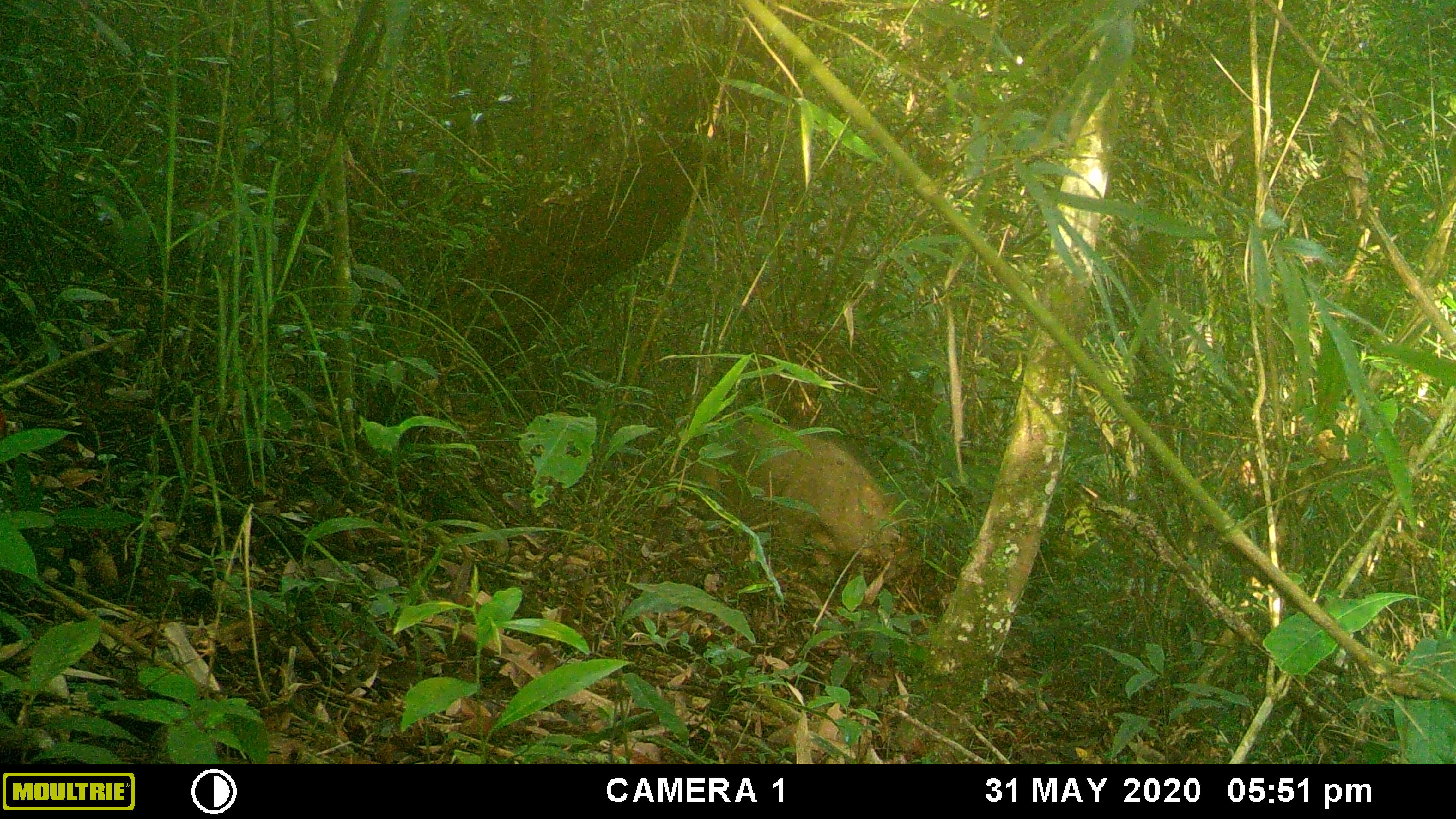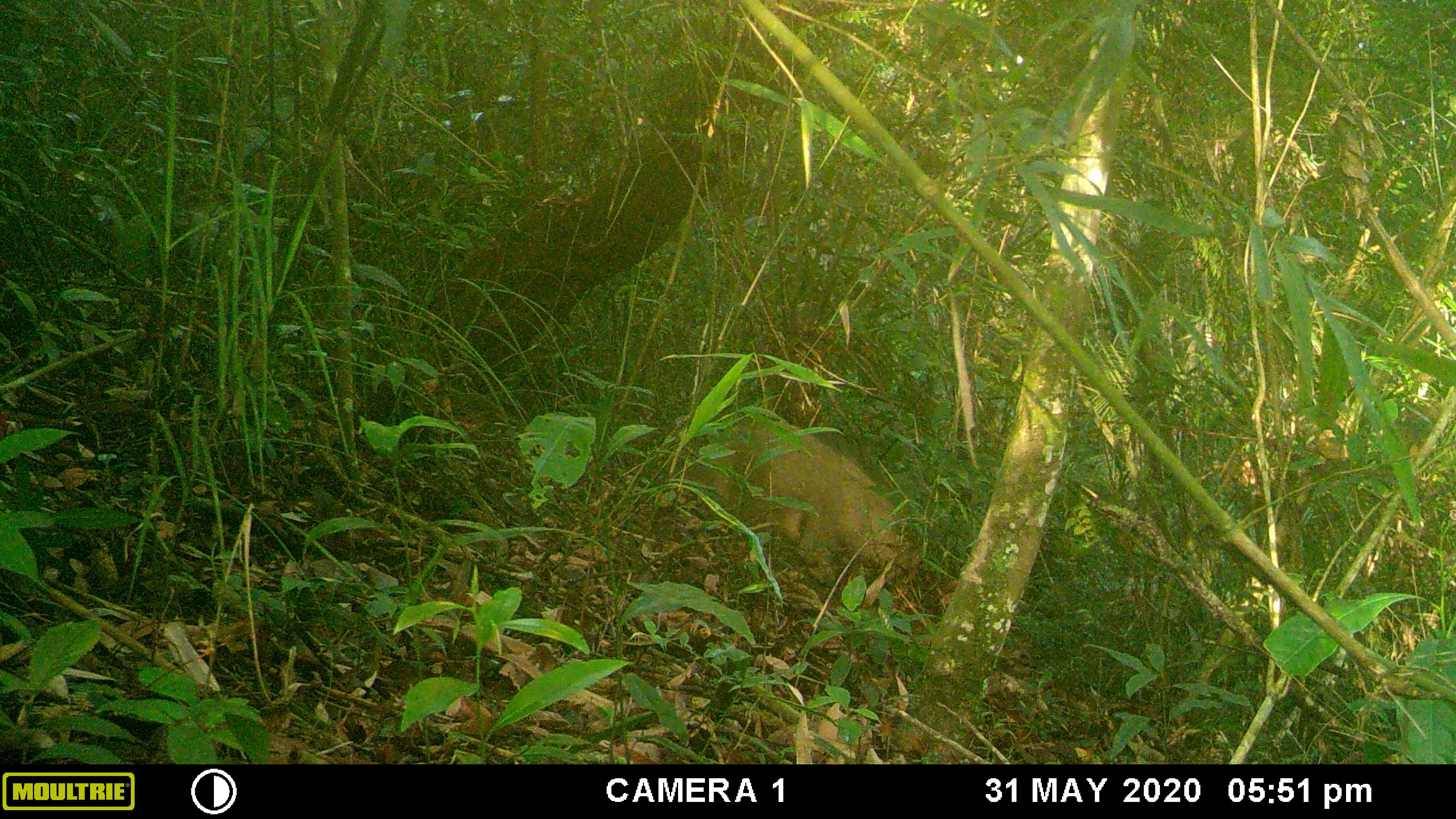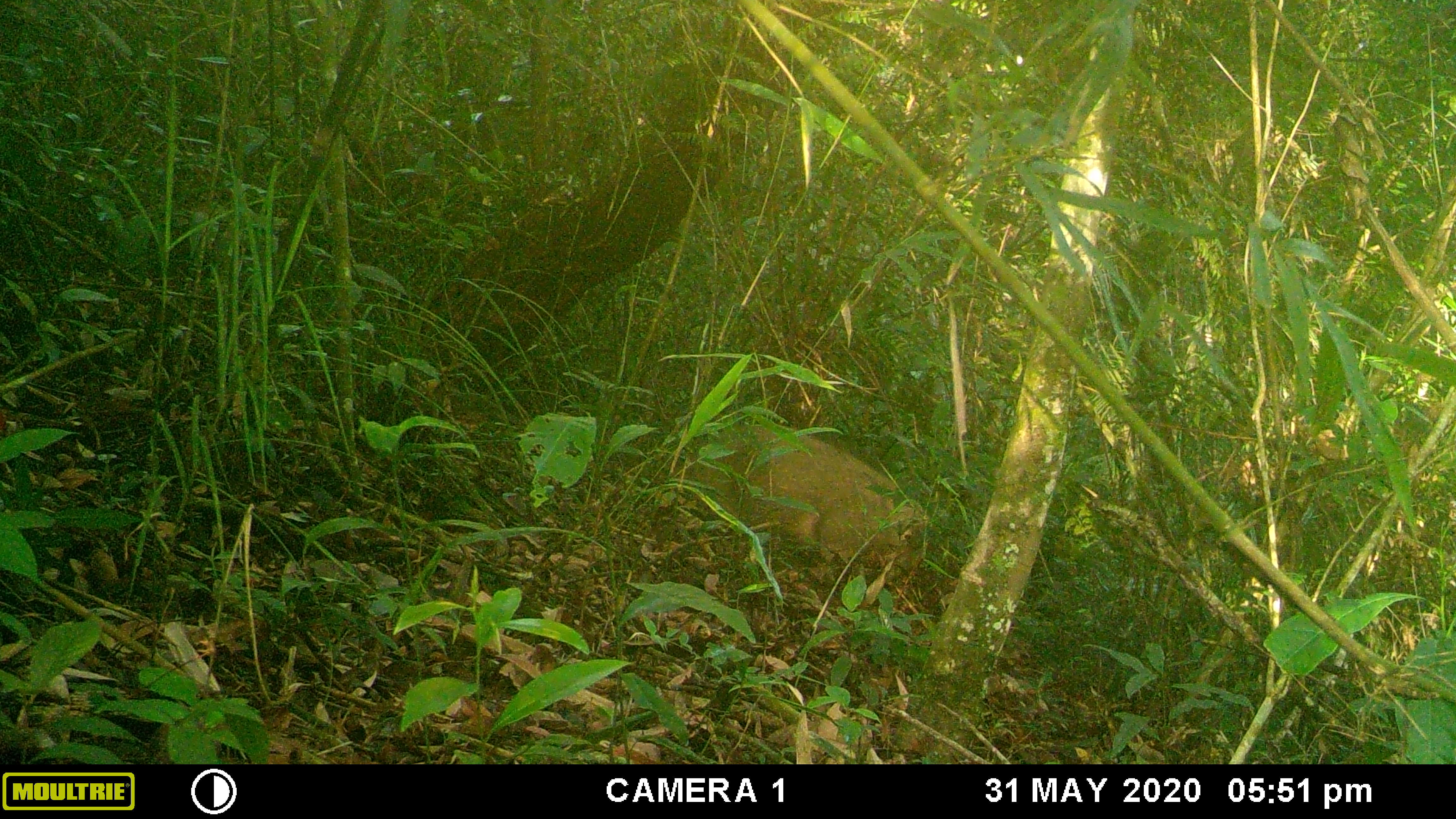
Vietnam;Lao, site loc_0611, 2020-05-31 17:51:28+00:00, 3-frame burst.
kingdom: Animalia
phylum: Chordata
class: Mammalia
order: Artiodactyla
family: Suidae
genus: Sus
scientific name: Sus scrofa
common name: eurasian wild pig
Eurasian wild pig (Sus scrofa). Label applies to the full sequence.